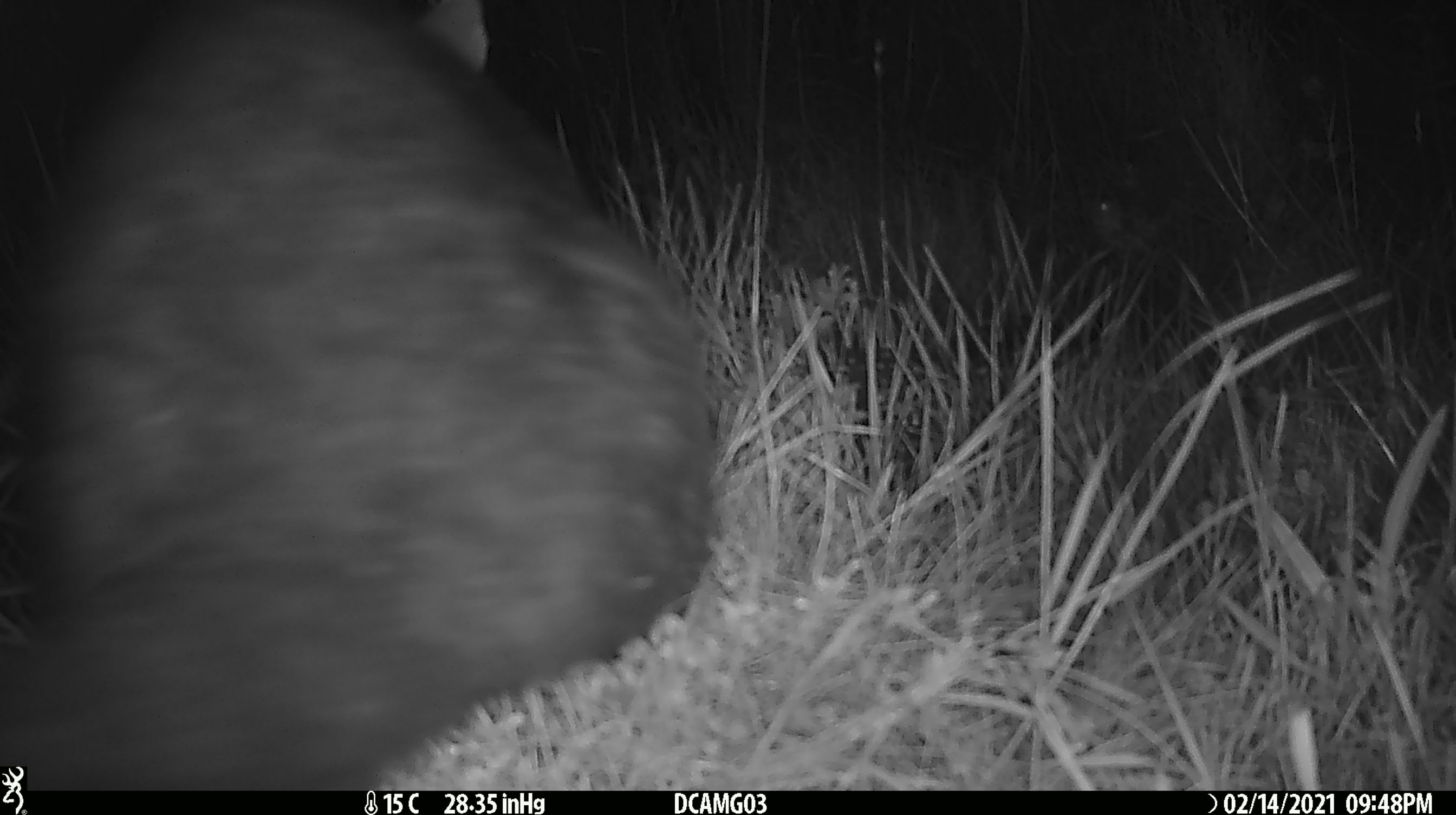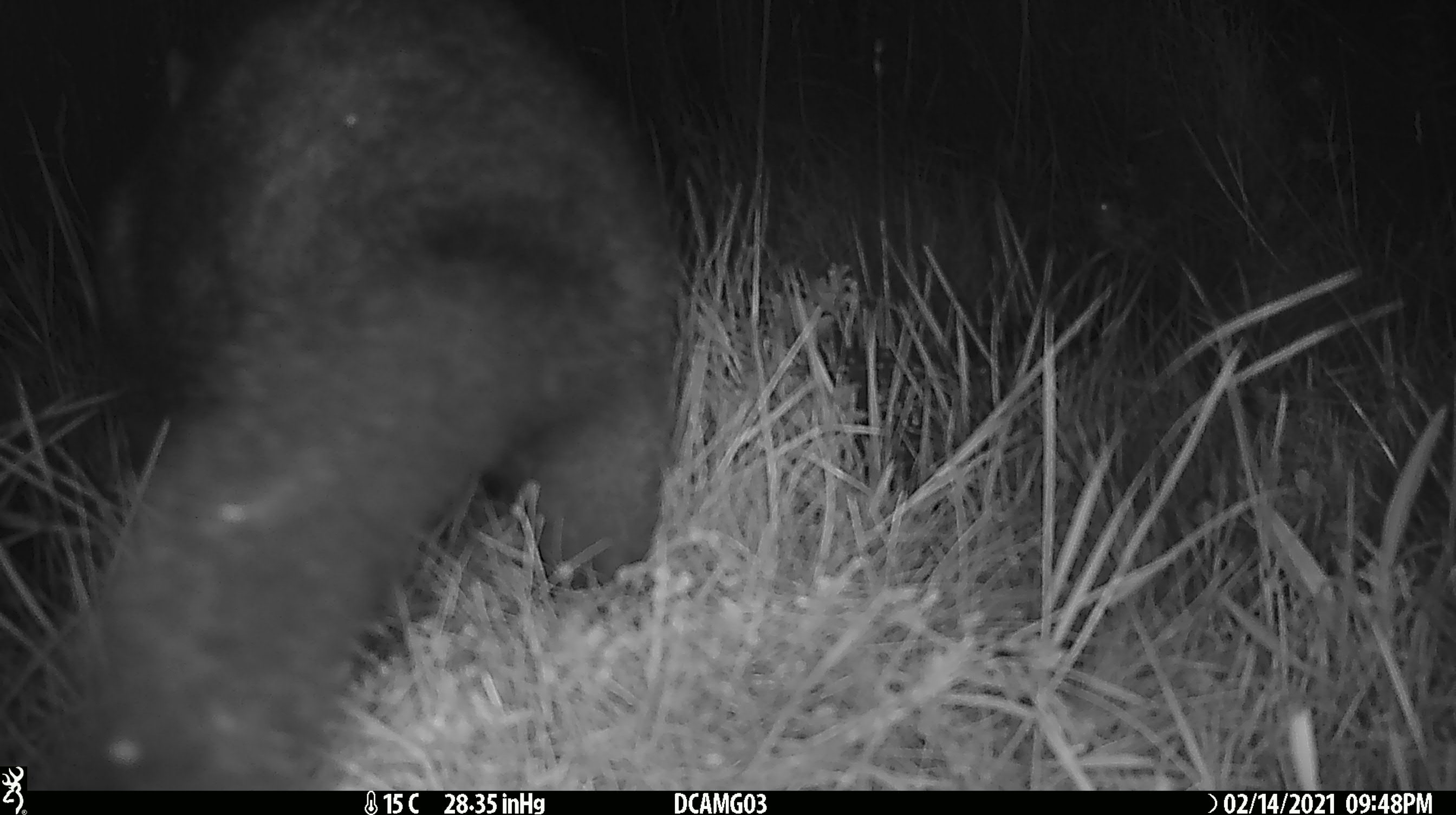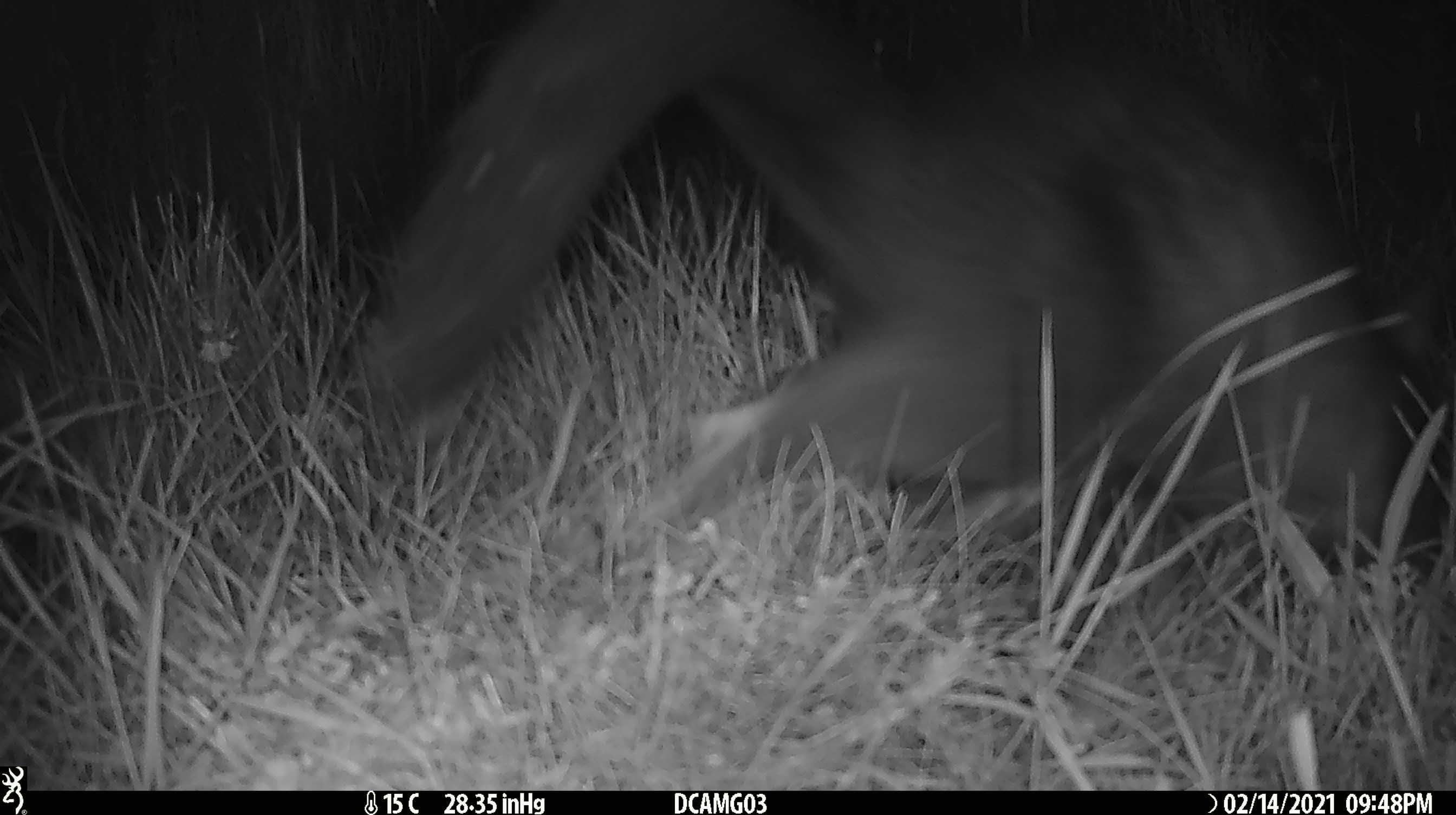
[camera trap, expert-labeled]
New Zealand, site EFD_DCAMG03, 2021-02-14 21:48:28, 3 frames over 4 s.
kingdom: Animalia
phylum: Chordata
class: Mammalia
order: Diprotodontia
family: Phalangeridae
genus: Trichosurus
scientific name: Trichosurus vulpecula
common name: common brushtail possum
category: possum